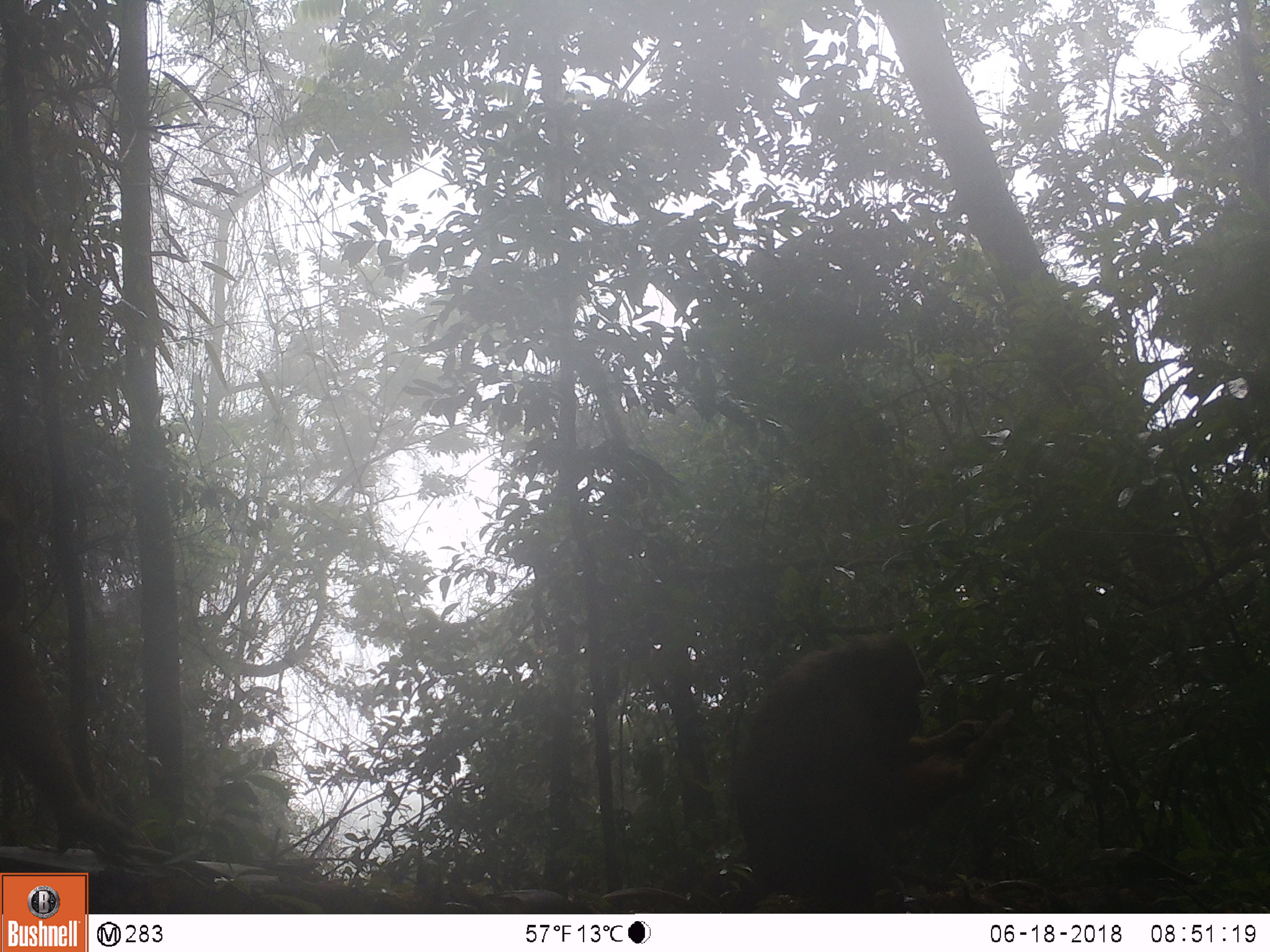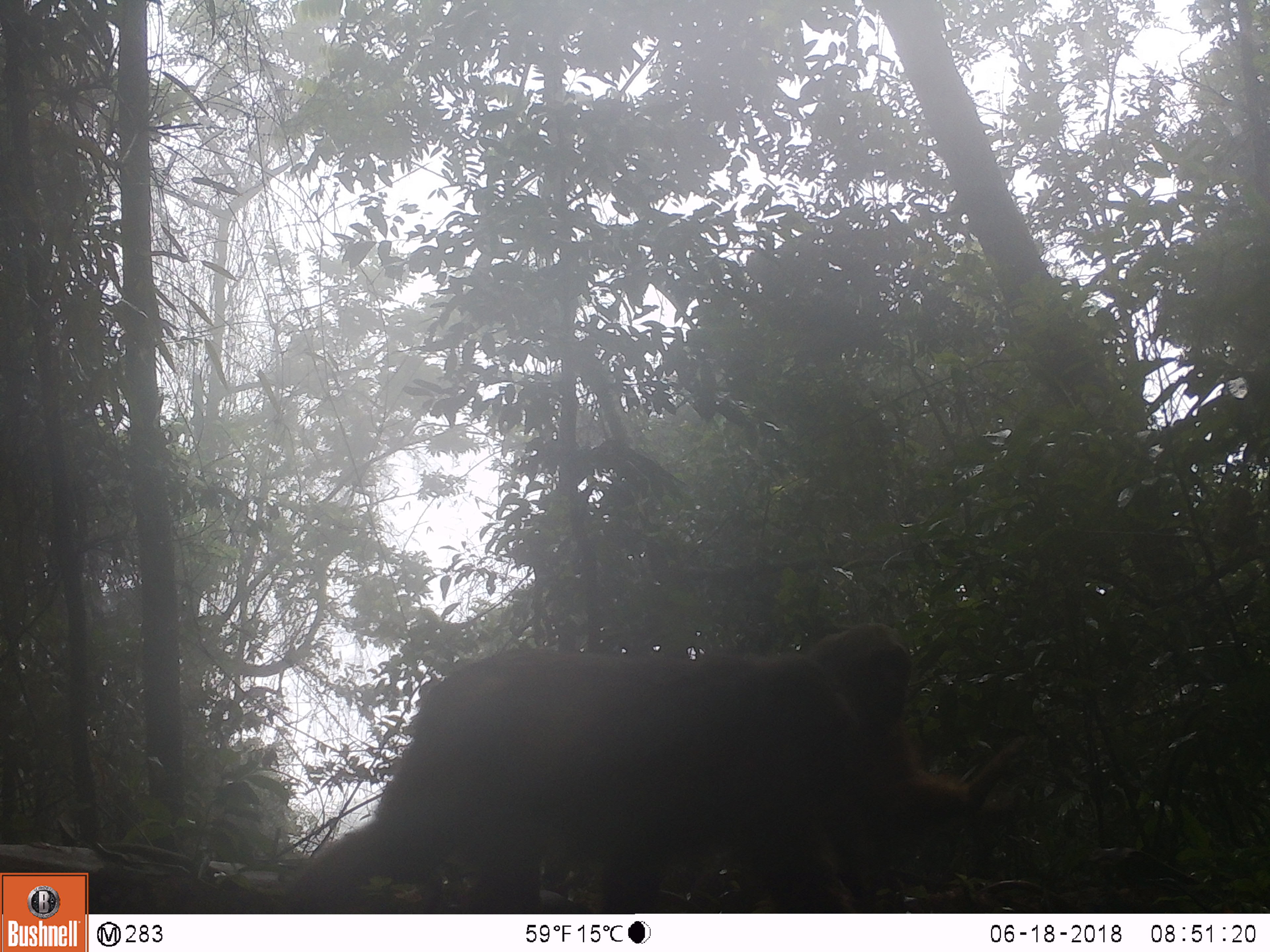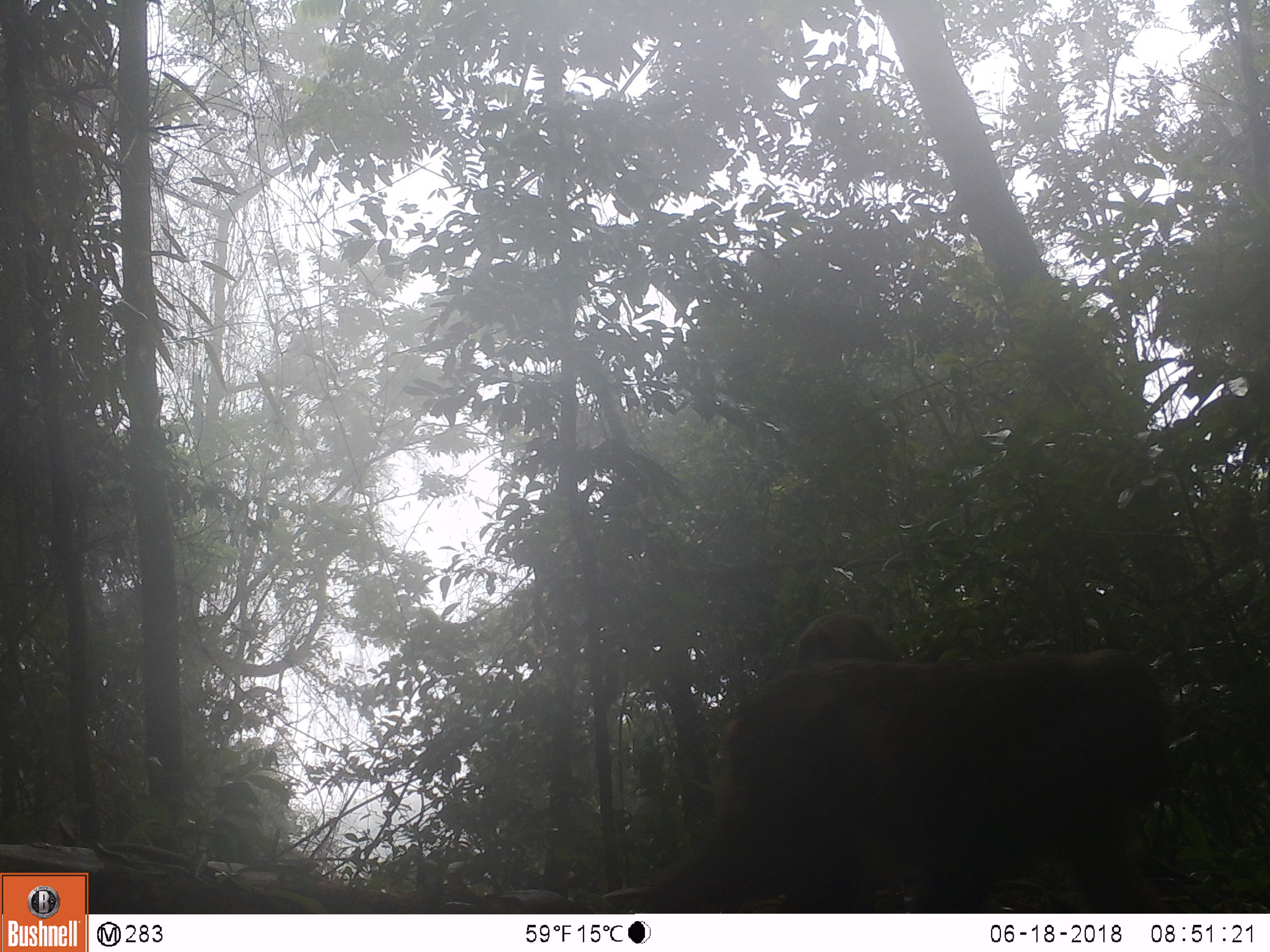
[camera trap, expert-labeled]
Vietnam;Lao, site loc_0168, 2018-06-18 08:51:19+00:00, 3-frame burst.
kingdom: Animalia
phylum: Chordata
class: Mammalia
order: Primates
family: Cercopithecidae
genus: Macaca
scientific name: Macaca arctoides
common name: stump-tailed macaque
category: stump tailed macaque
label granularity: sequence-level